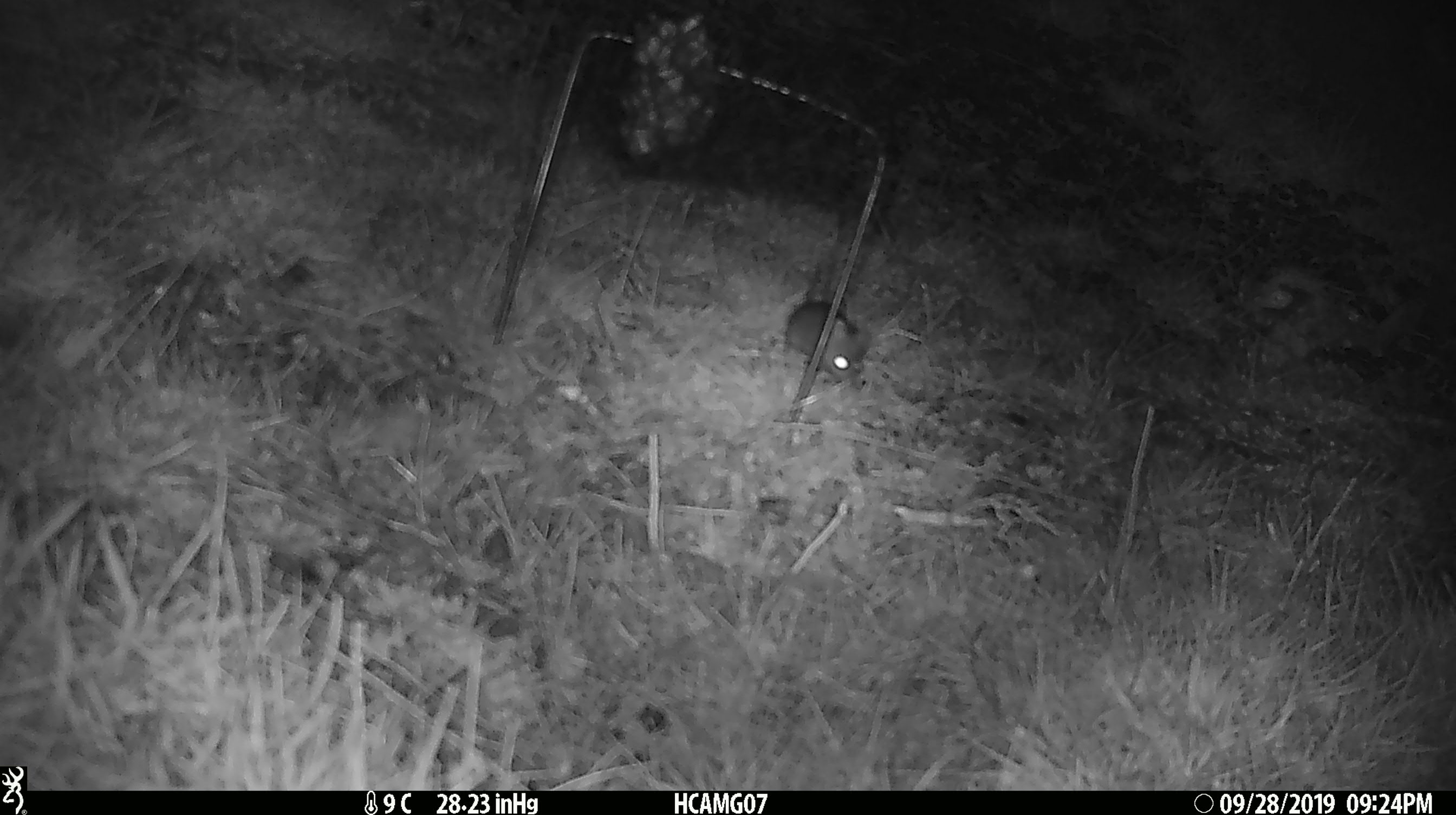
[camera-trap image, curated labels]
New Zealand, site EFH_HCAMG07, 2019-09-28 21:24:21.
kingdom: Animalia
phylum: Chordata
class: Mammalia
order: Rodentia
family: Muridae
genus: Mus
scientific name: Mus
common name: mouse